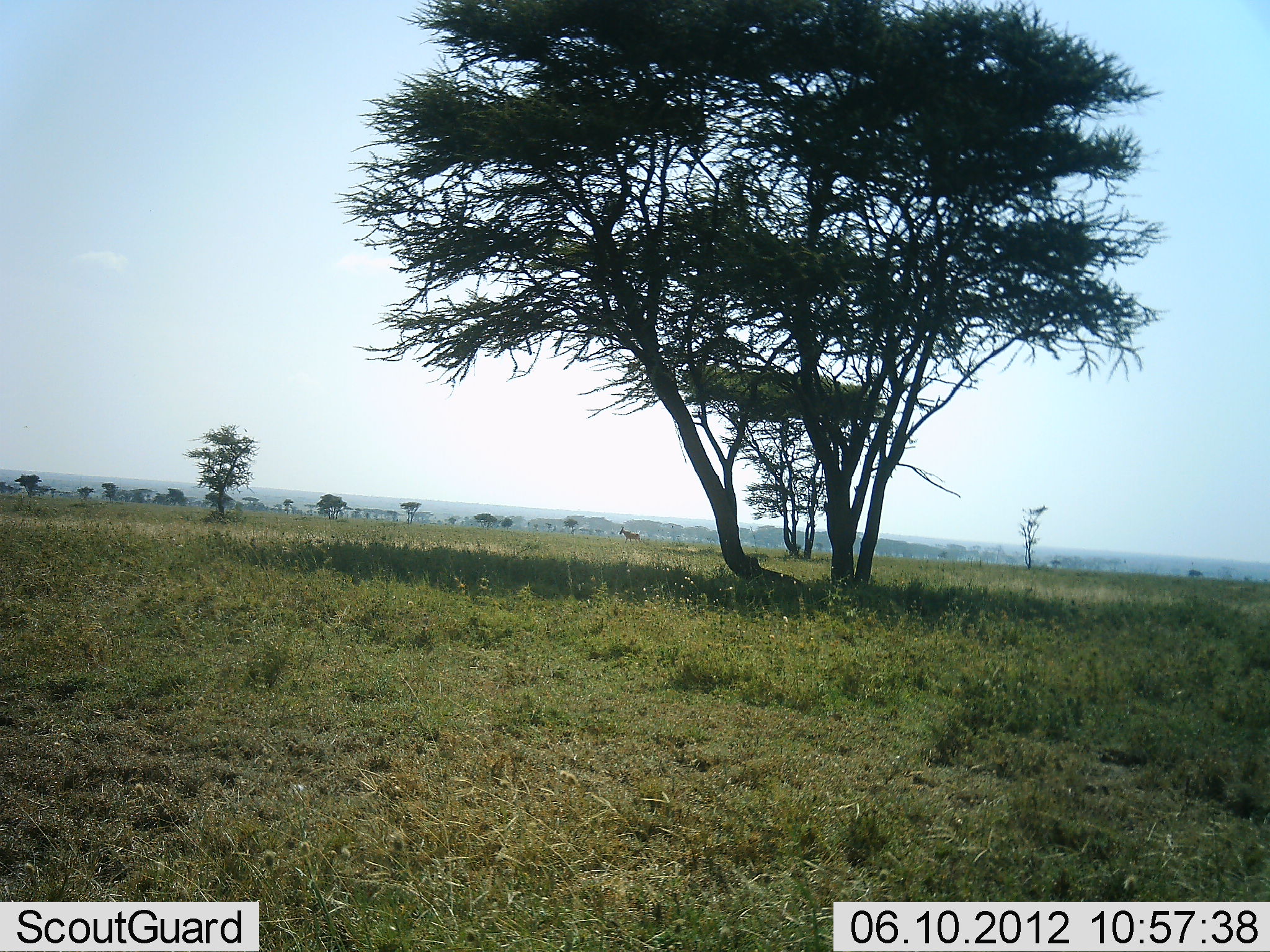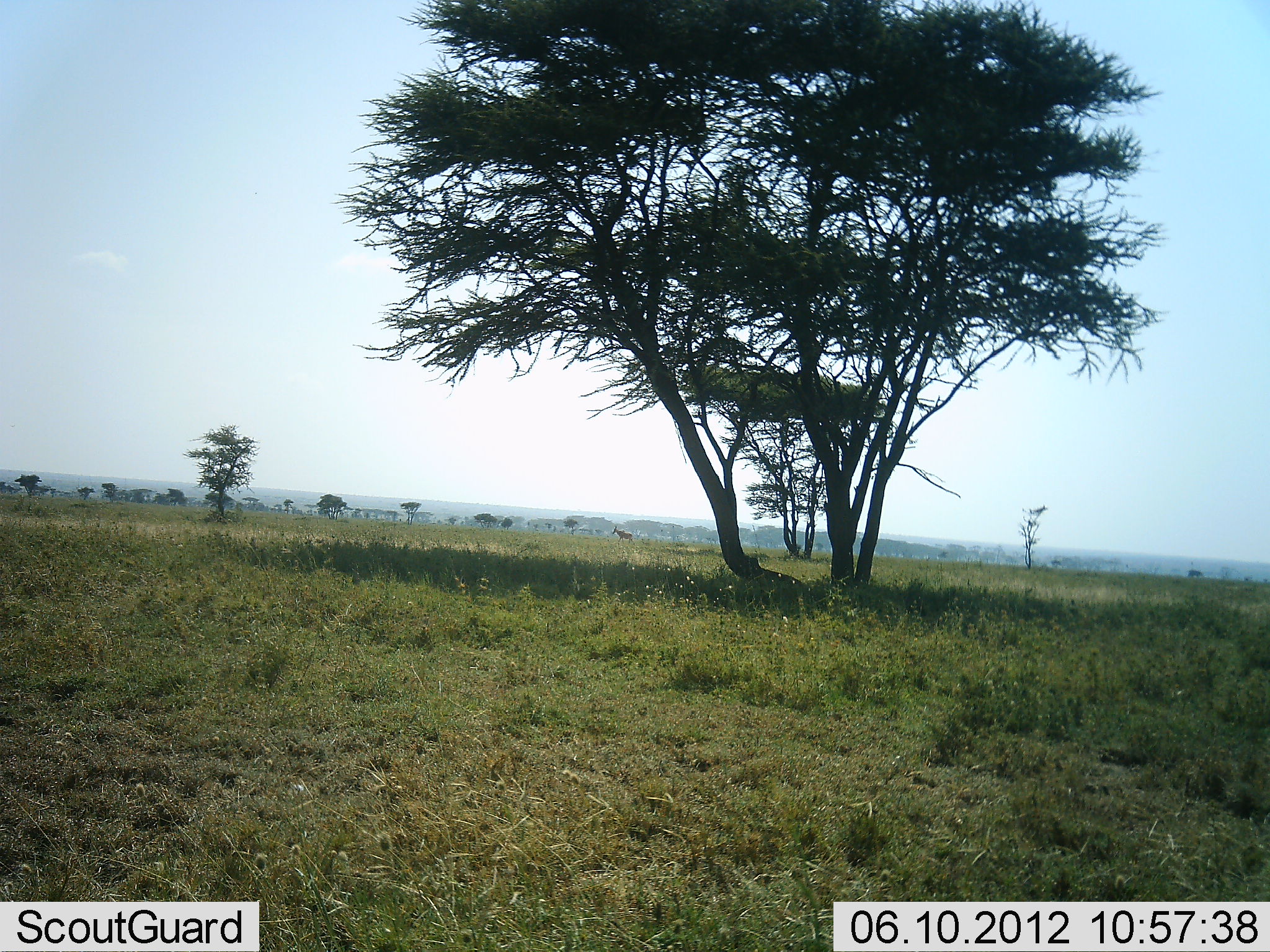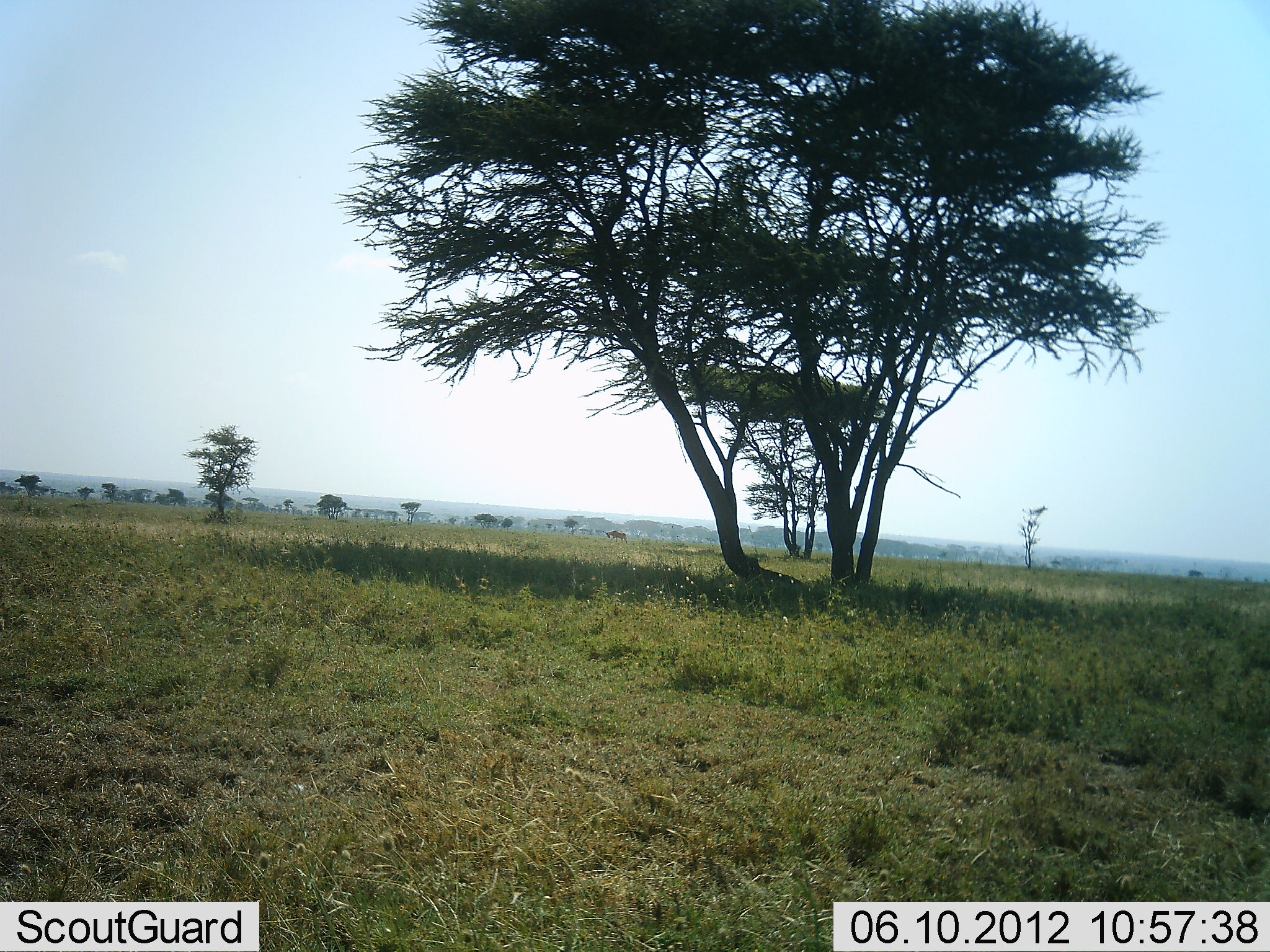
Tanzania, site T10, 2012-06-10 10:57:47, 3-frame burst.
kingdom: Animalia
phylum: Chordata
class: Mammalia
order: Artiodactyla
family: Bovidae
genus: Alcelaphus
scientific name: Alcelaphus buselaphus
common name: hartebeest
Hartebeest (Alcelaphus buselaphus), count 1. Behavior (volunteer vote fractions): standing 22%, resting 0%, moving 78%, interacting 0%. Young present (vote fraction): 0%. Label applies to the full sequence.